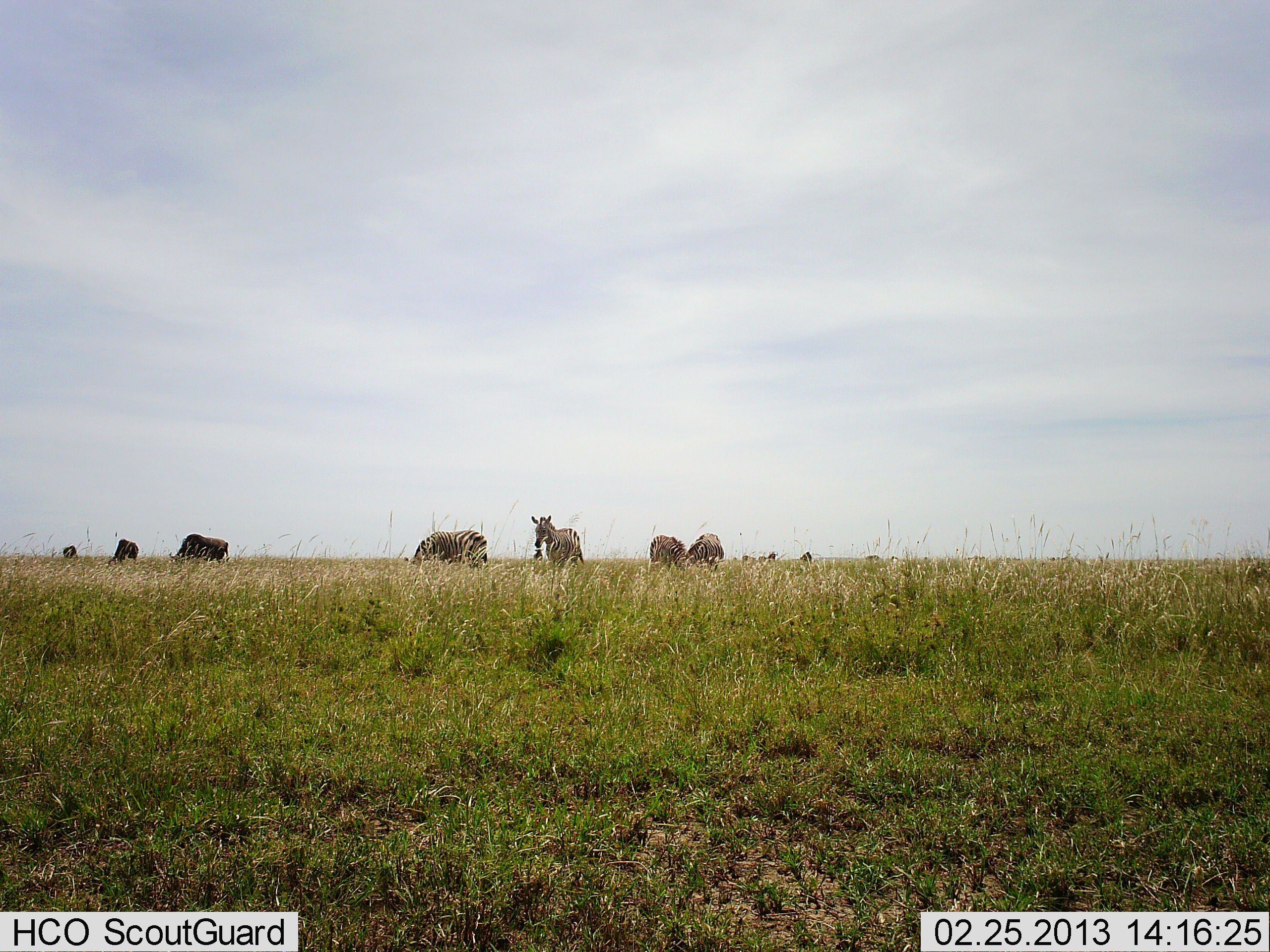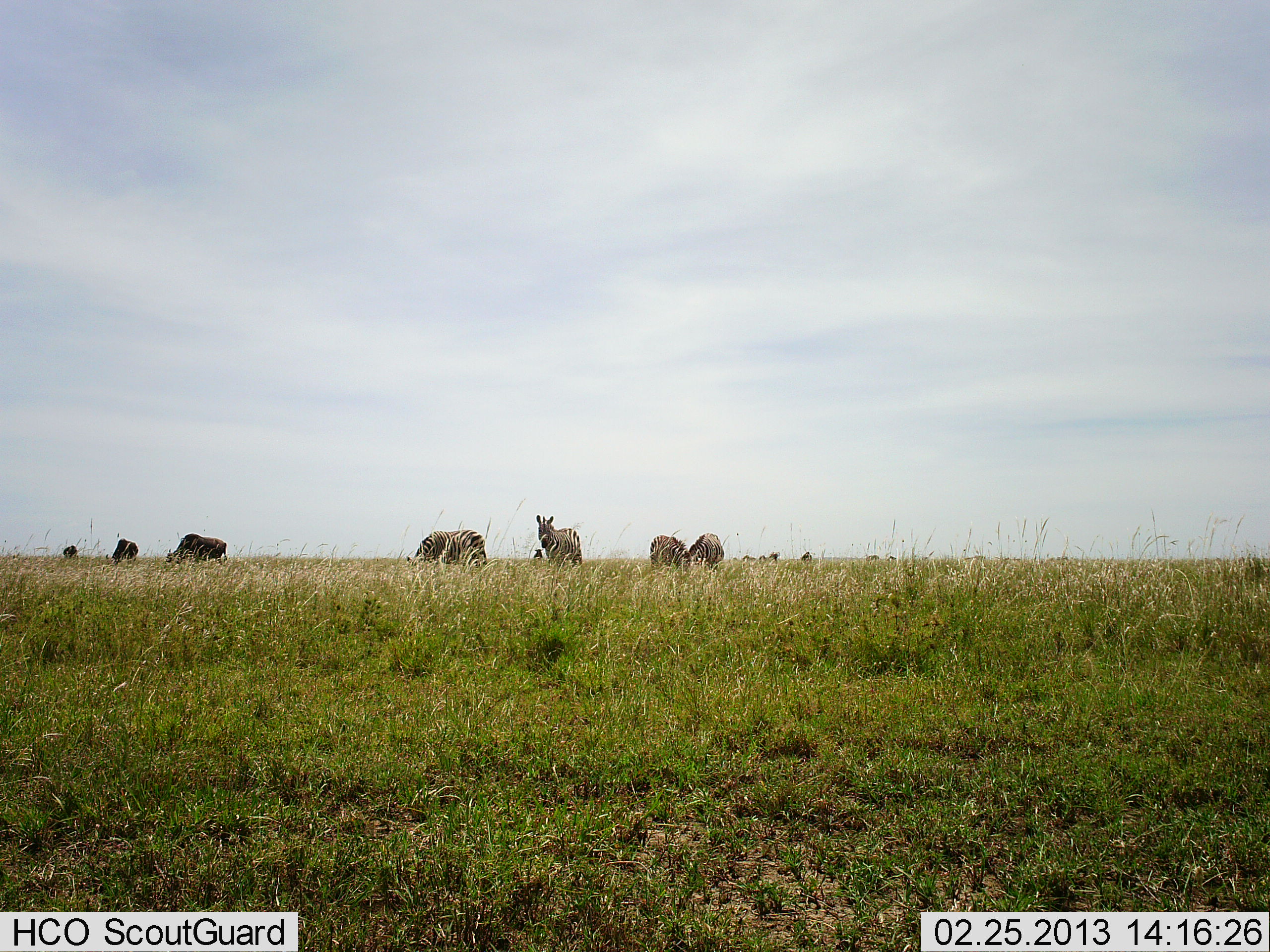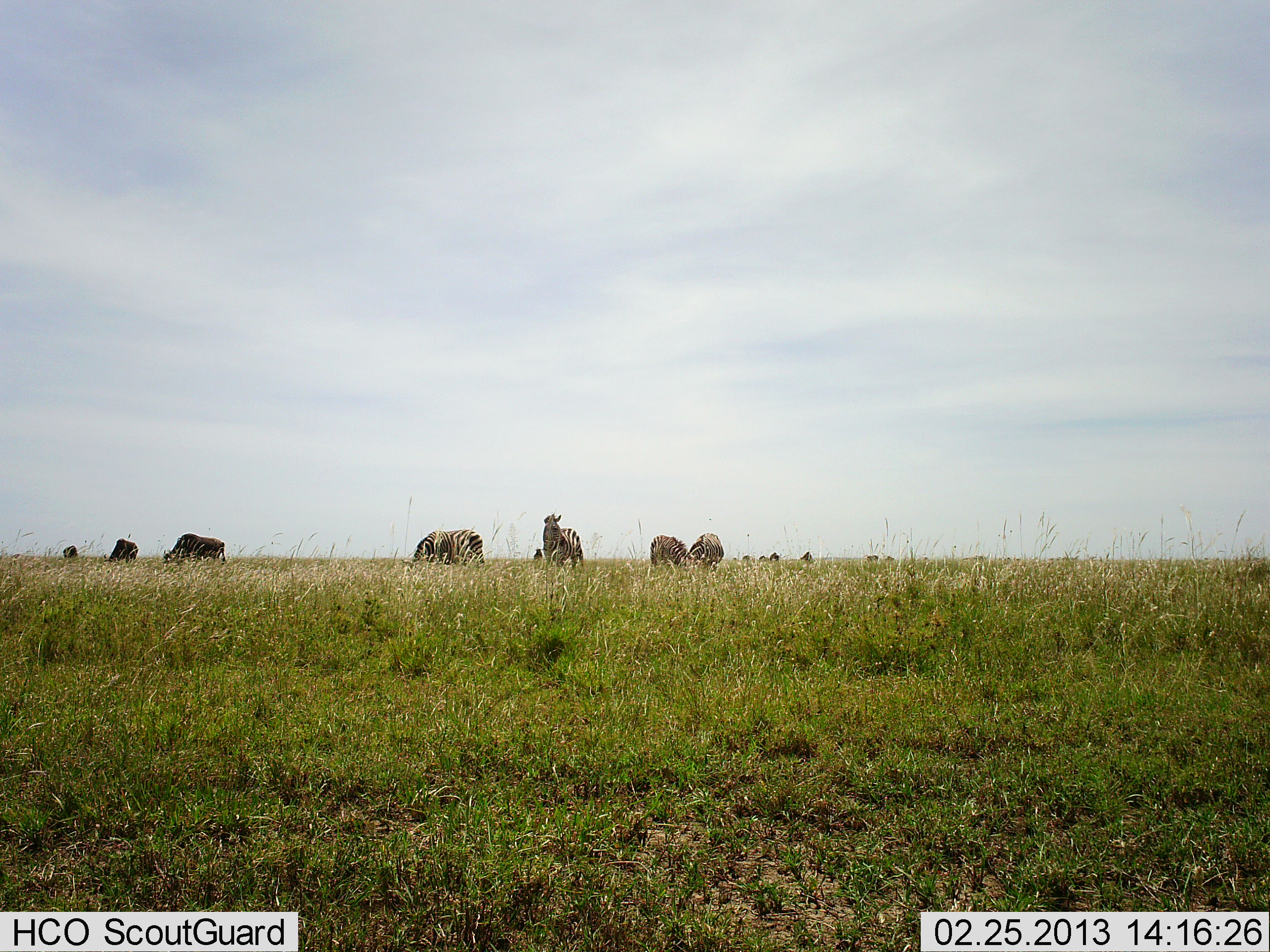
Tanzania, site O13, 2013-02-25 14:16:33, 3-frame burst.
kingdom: Animalia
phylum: Chordata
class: Mammalia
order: Artiodactyla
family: Bovidae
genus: Connochaetes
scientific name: Connochaetes taurinus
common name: blue wildebeest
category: wildebeest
Wildebeest (blue wildebeest) (Connochaetes taurinus), count 3. Behavior (volunteer vote fractions): standing 20%, resting 0%, moving 0%, interacting 0%. Young present (vote fraction): 0%. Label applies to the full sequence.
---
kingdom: Animalia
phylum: Chordata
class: Mammalia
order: Perissodactyla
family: Equidae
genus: Equus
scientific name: Equus quagga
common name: plains zebra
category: zebra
Zebra (plains zebra) (Equus quagga), count 4. Behavior (volunteer vote fractions): standing 88%, resting 4%, moving 12%, interacting 8%. Young present (vote fraction): 0%. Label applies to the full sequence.